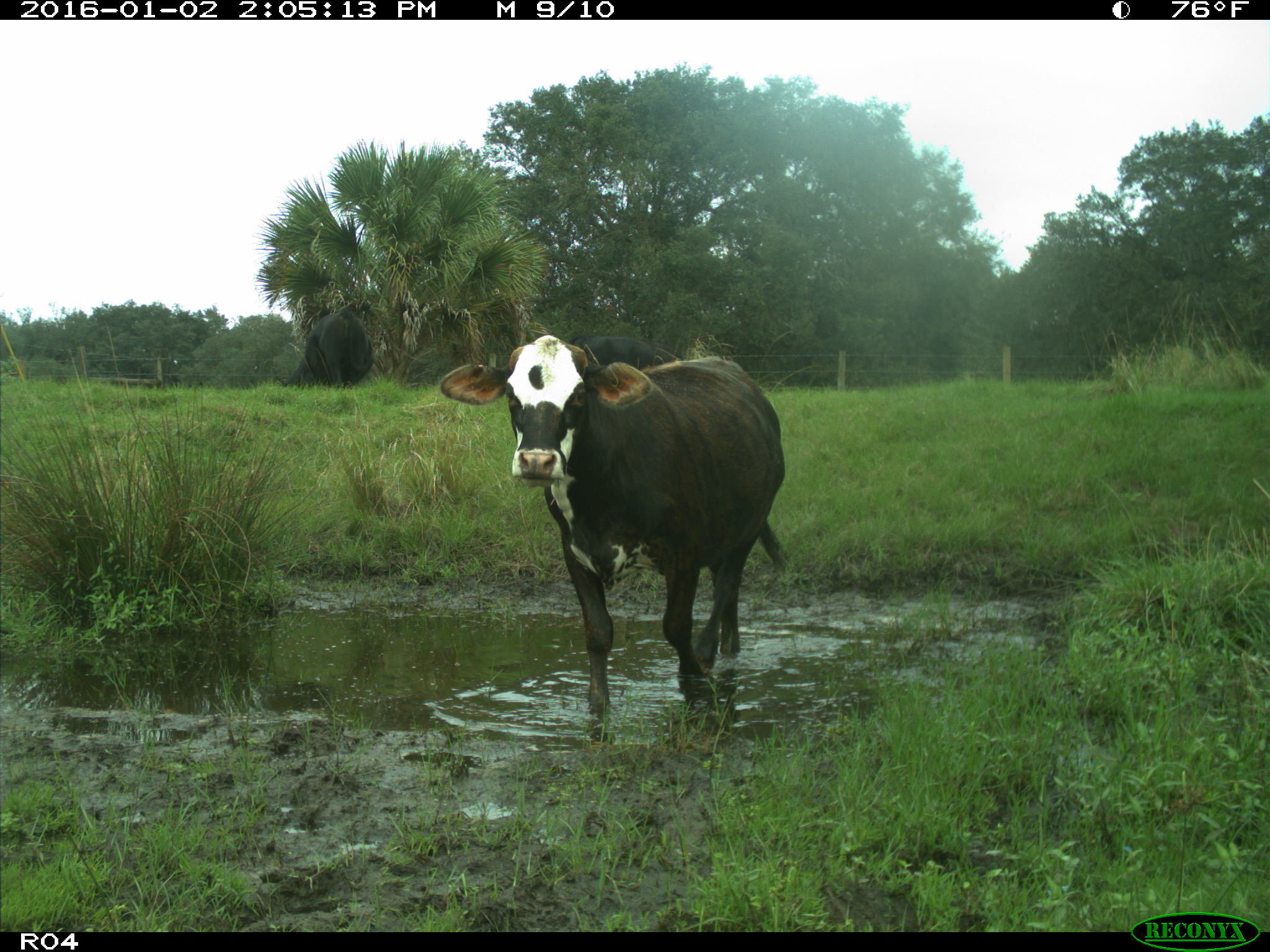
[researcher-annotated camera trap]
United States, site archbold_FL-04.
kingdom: Animalia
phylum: Chordata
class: Mammalia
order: Artiodactyla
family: Bovidae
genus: Bos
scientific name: Bos taurus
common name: domestic cow